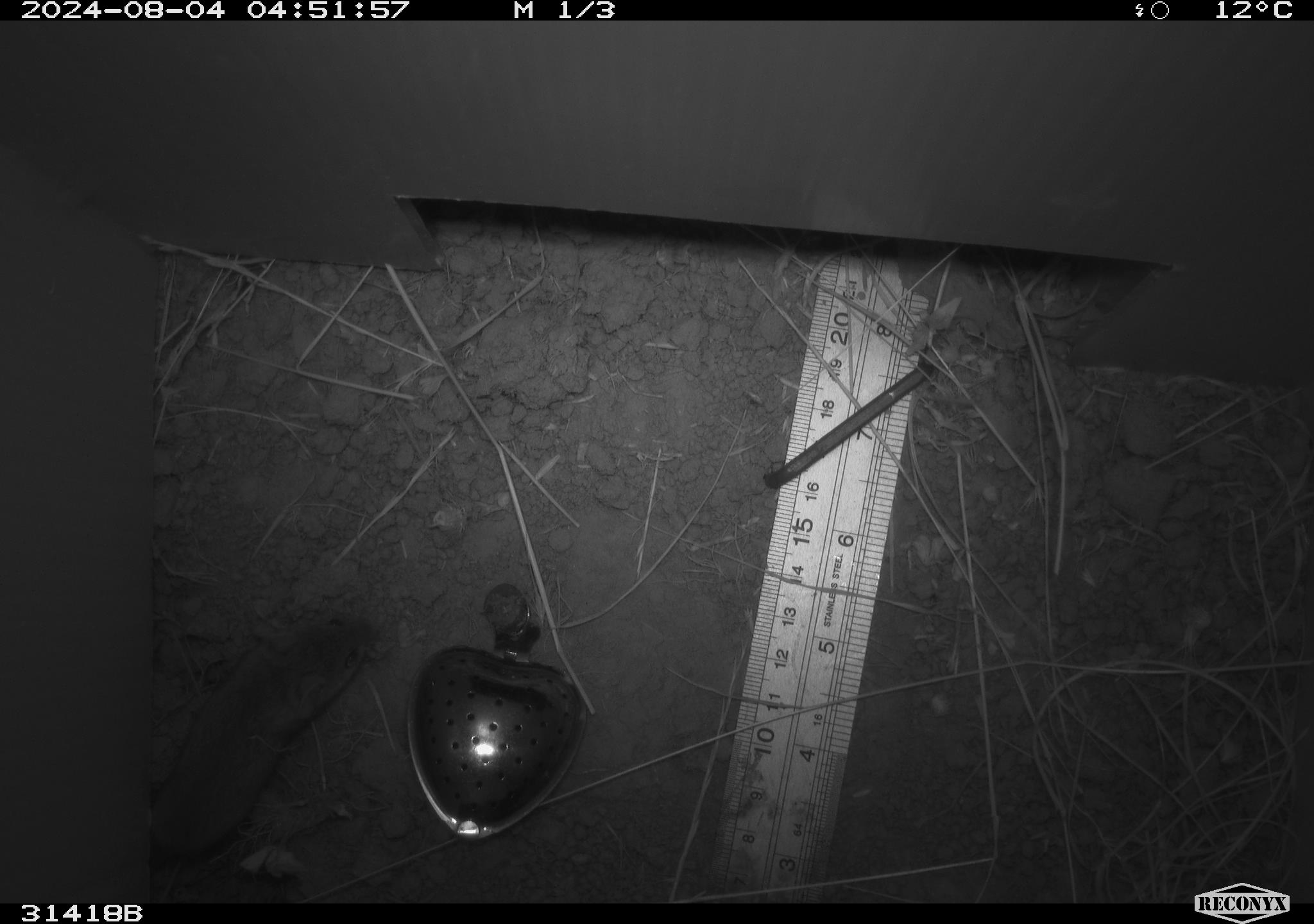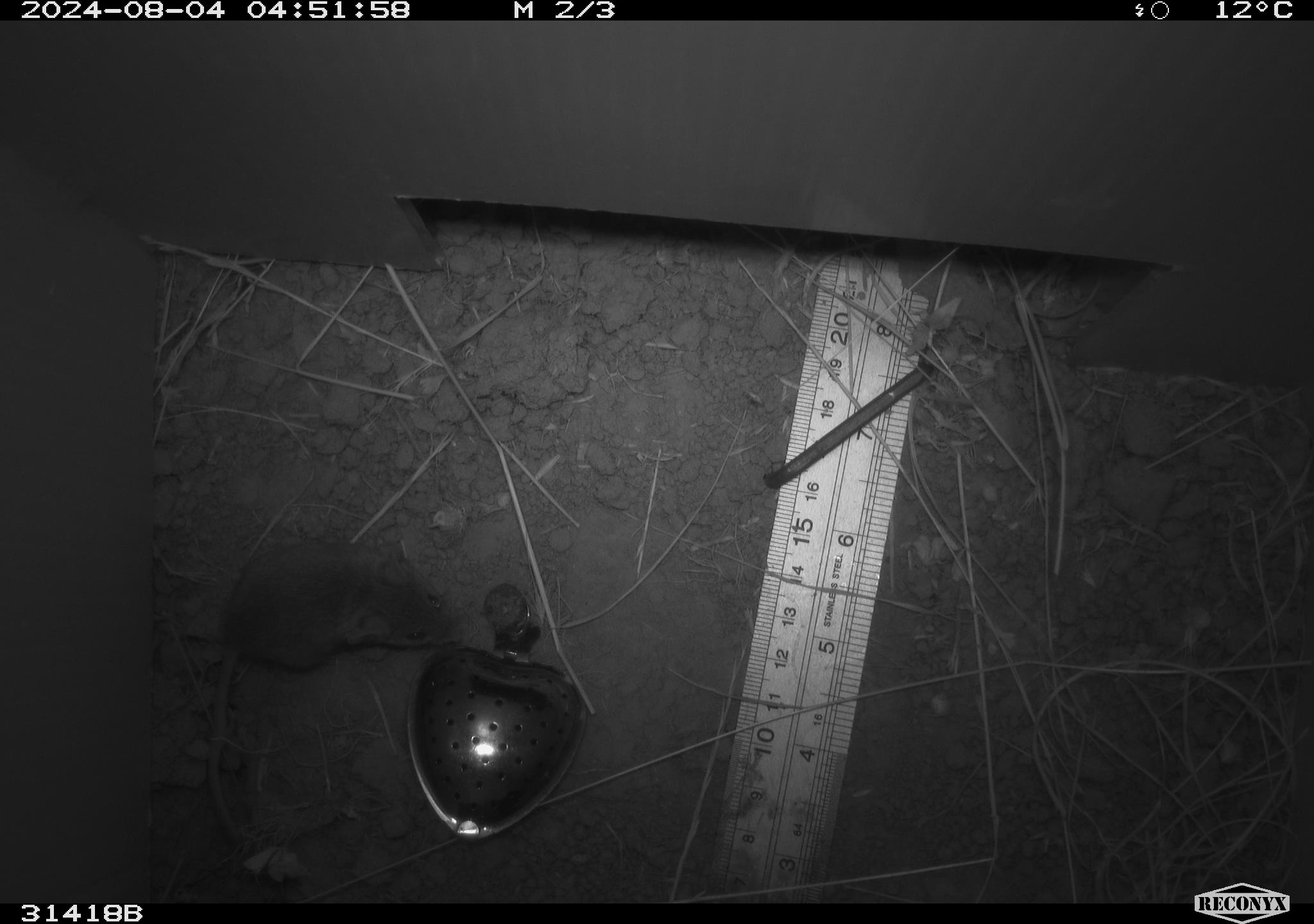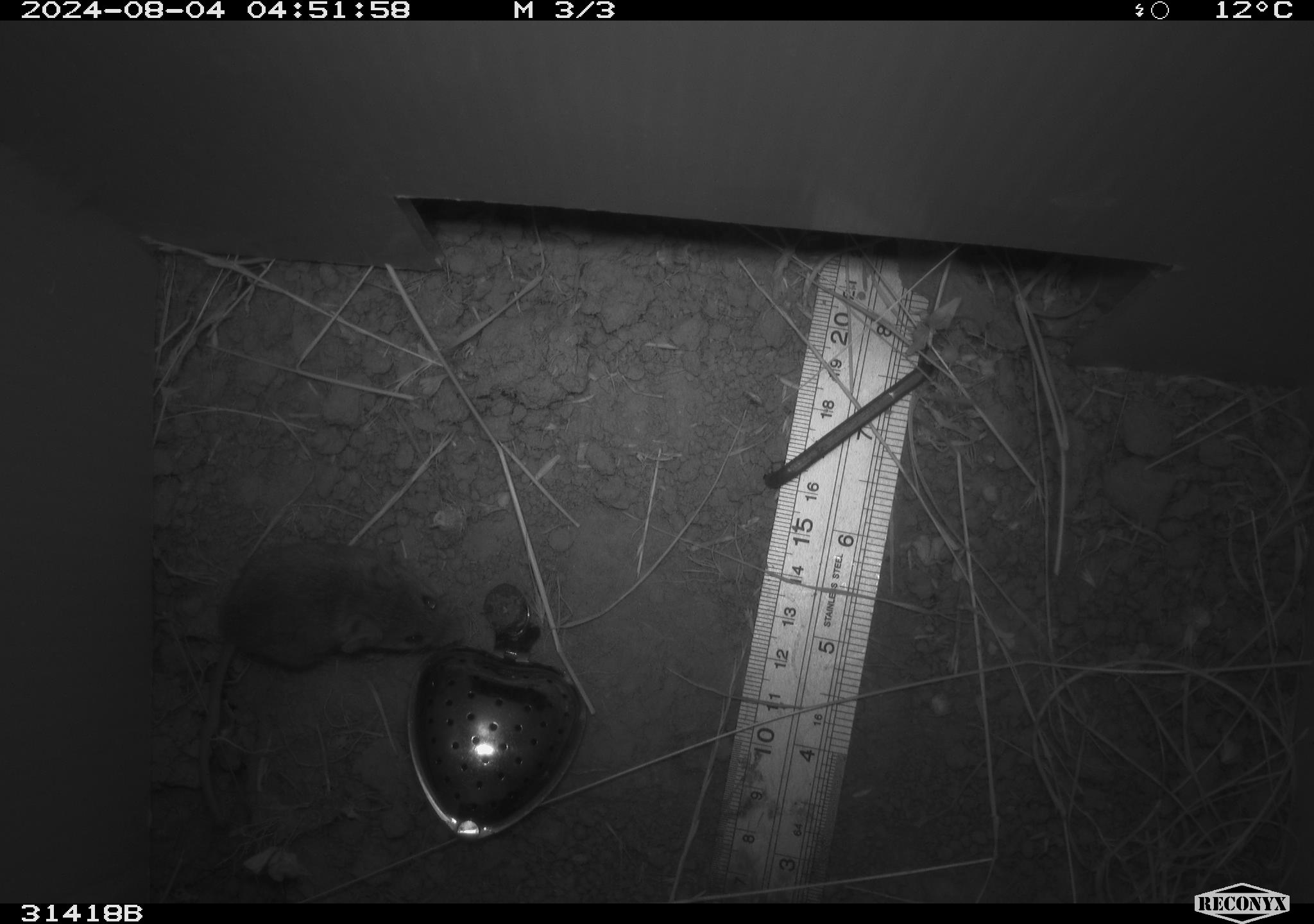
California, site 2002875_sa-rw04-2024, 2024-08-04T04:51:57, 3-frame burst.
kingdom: Animalia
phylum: Chordata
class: Mammalia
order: Rodentia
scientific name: Rodentia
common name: mouse species